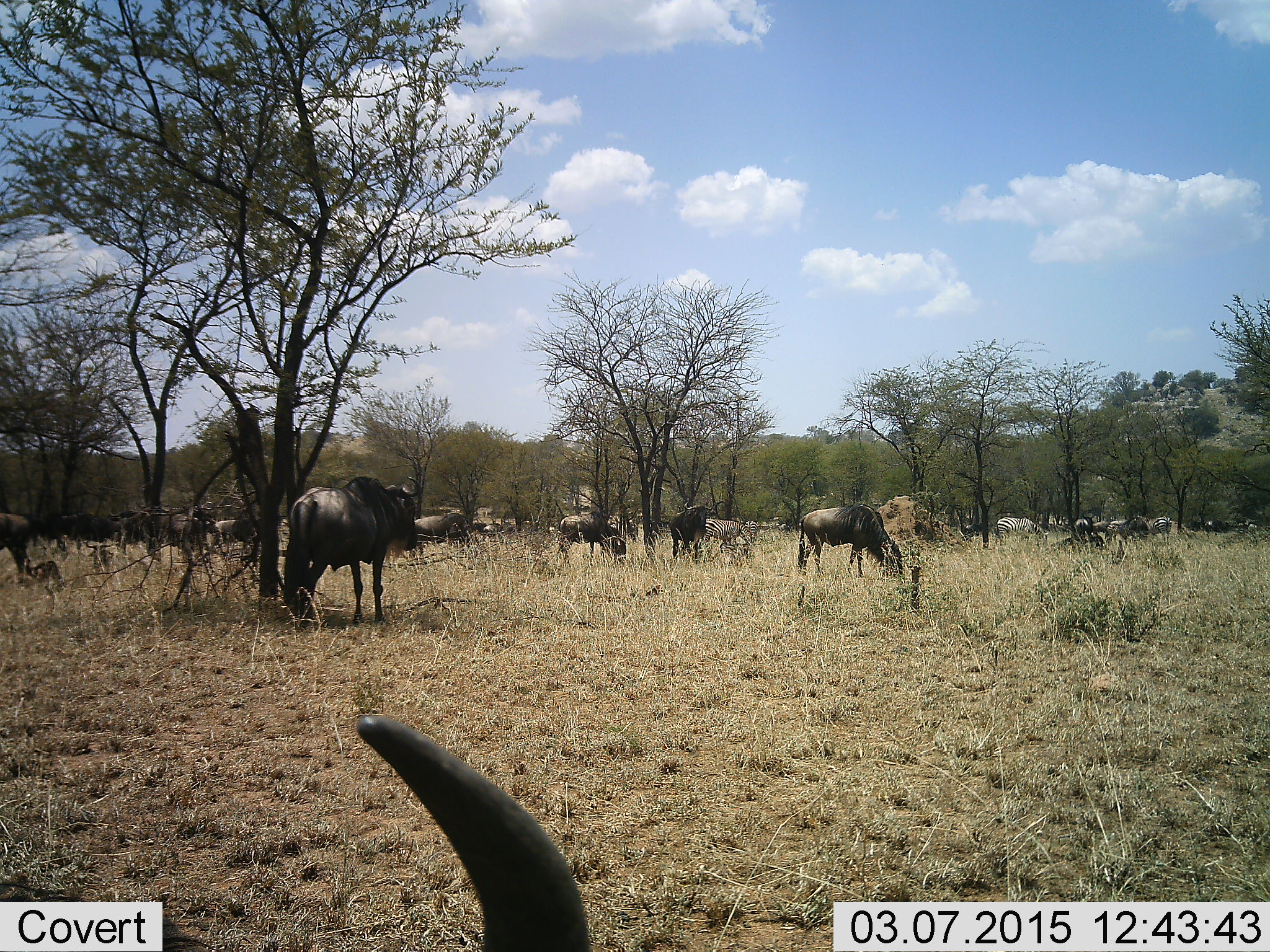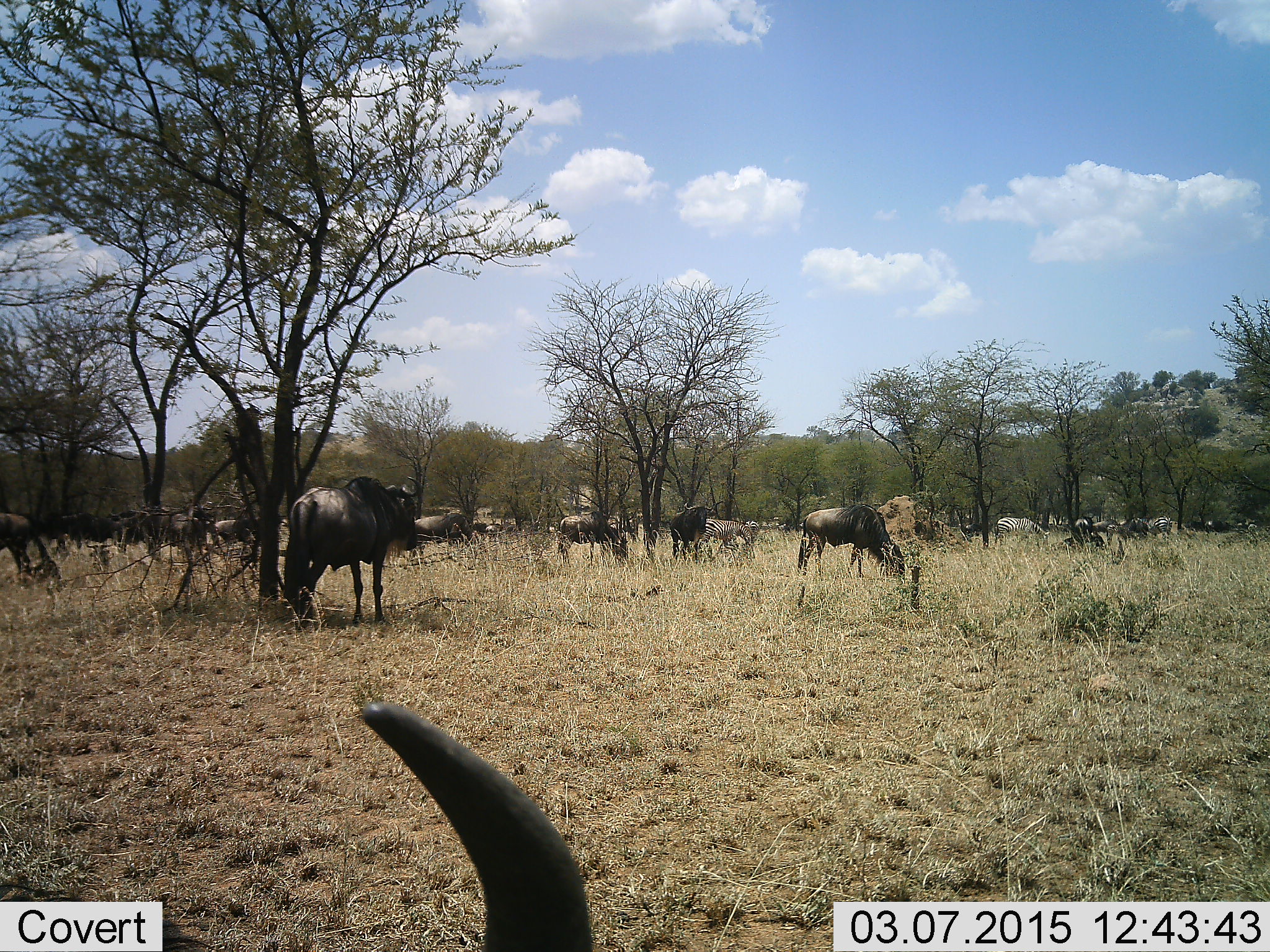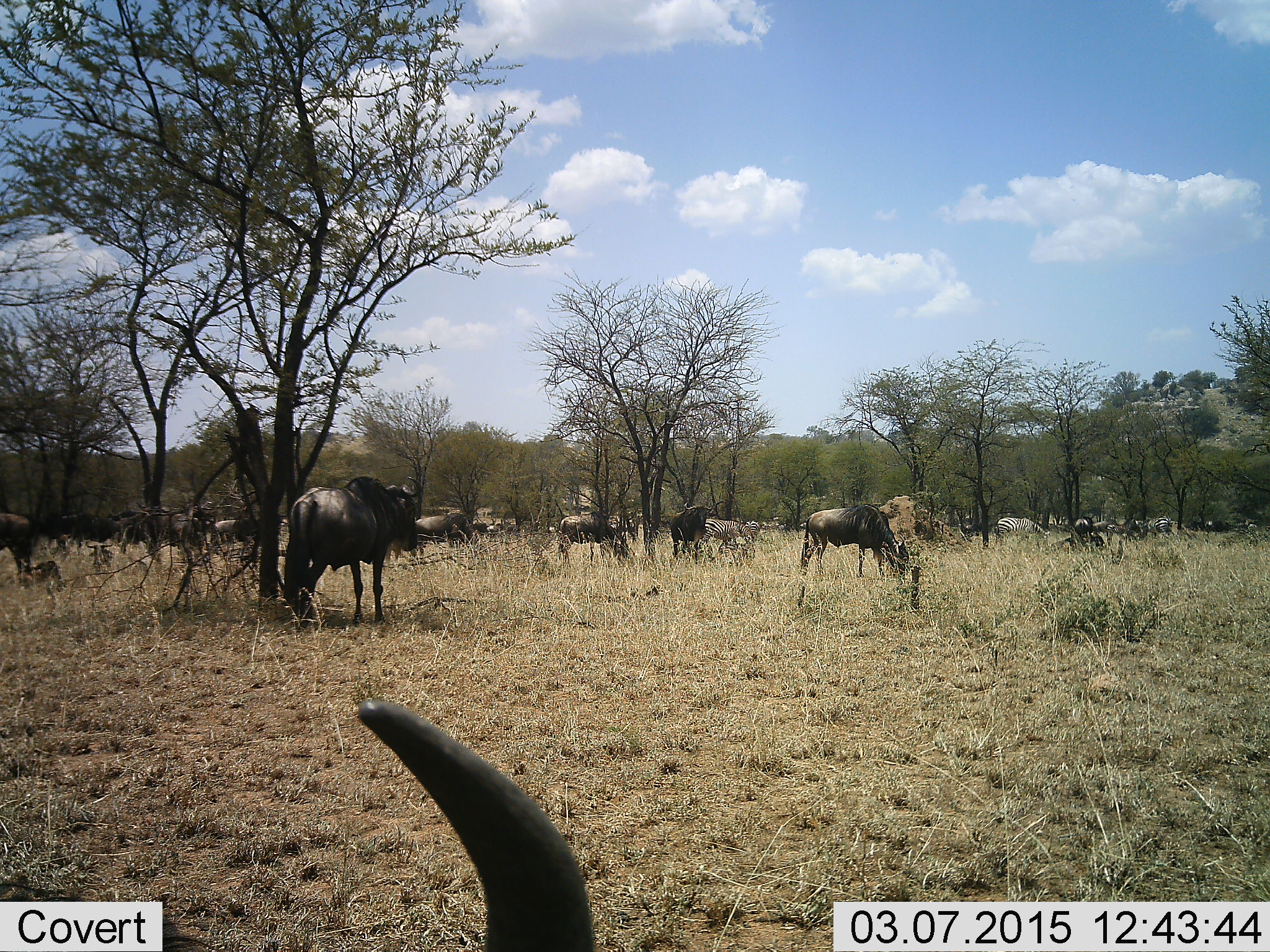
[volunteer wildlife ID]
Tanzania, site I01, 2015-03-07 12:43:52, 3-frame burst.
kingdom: Animalia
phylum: Chordata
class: Mammalia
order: Artiodactyla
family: Bovidae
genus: Connochaetes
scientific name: Connochaetes taurinus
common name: blue wildebeest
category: wildebeest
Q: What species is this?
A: Wildebeest (blue wildebeest) (Connochaetes taurinus).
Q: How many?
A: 11-50.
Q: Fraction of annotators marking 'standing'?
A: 67%.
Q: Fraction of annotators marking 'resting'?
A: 47%.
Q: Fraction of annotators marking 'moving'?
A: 0%.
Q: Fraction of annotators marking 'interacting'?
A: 0%.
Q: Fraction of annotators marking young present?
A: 0%.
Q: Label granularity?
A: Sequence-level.